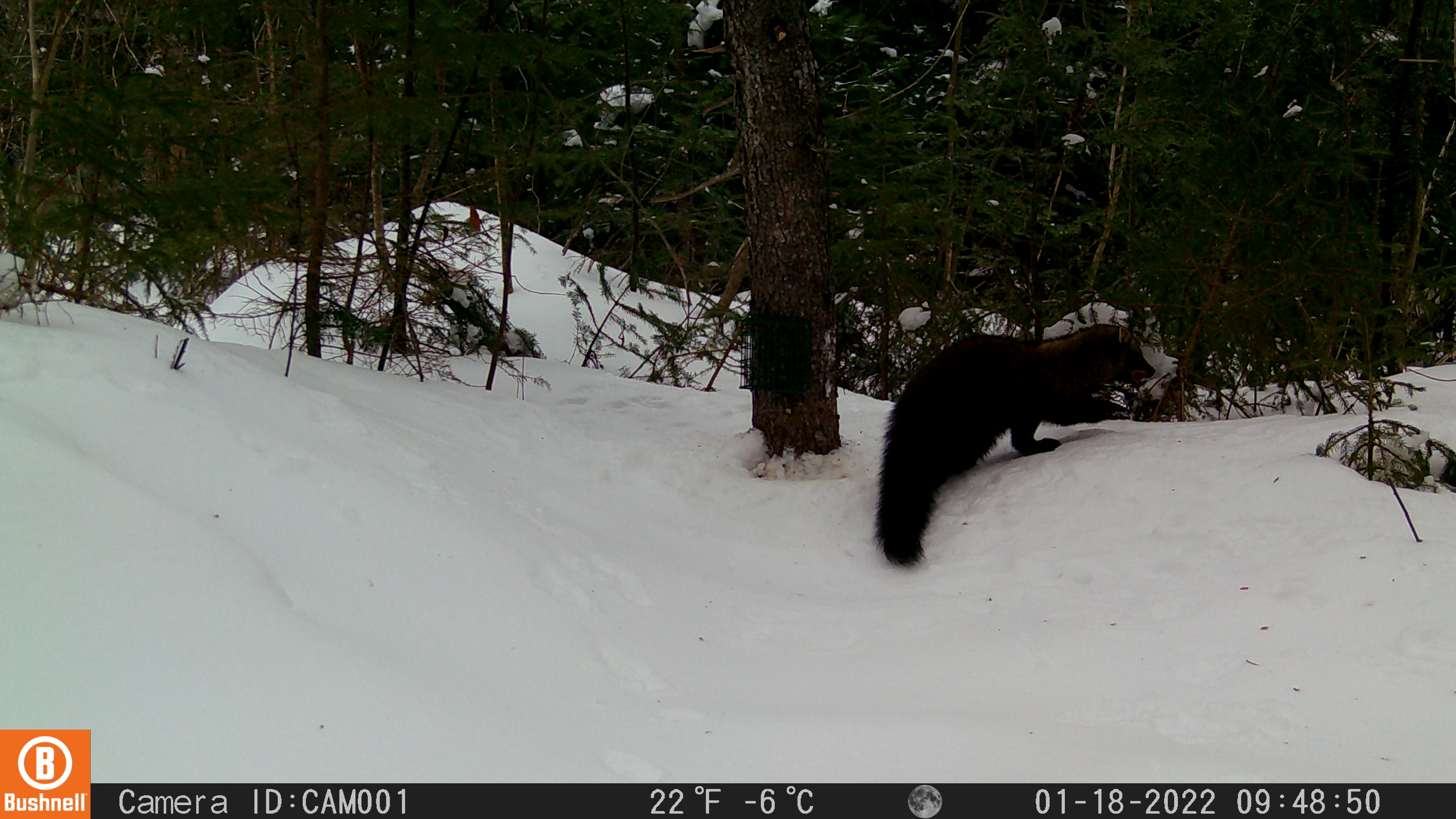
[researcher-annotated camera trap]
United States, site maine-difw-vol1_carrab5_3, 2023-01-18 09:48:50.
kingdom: Animalia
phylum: Chordata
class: Mammalia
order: Carnivora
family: Mustelidae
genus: Pekania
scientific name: Pekania pennanti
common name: fisher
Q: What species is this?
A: Fisher (Pekania pennanti).